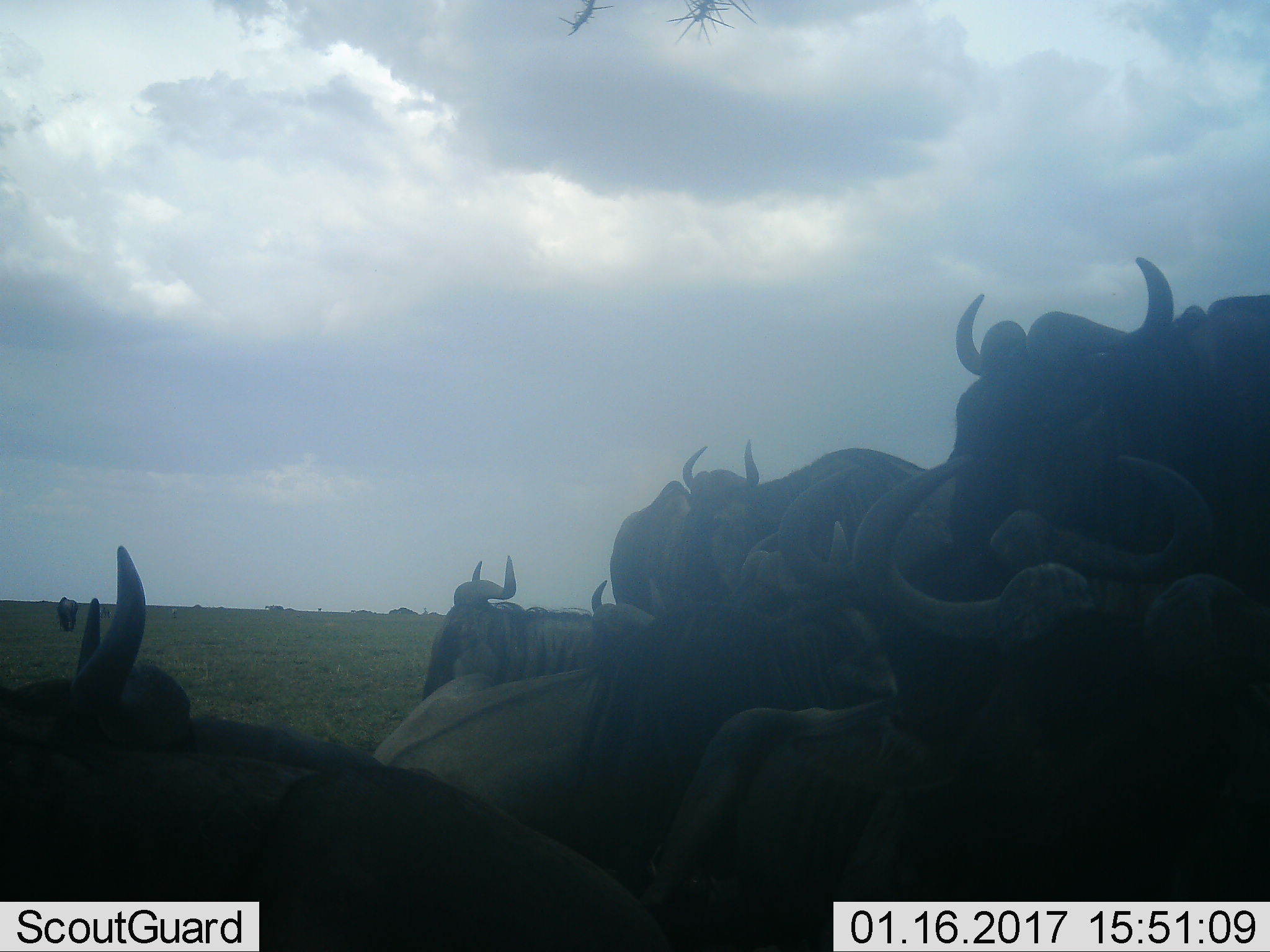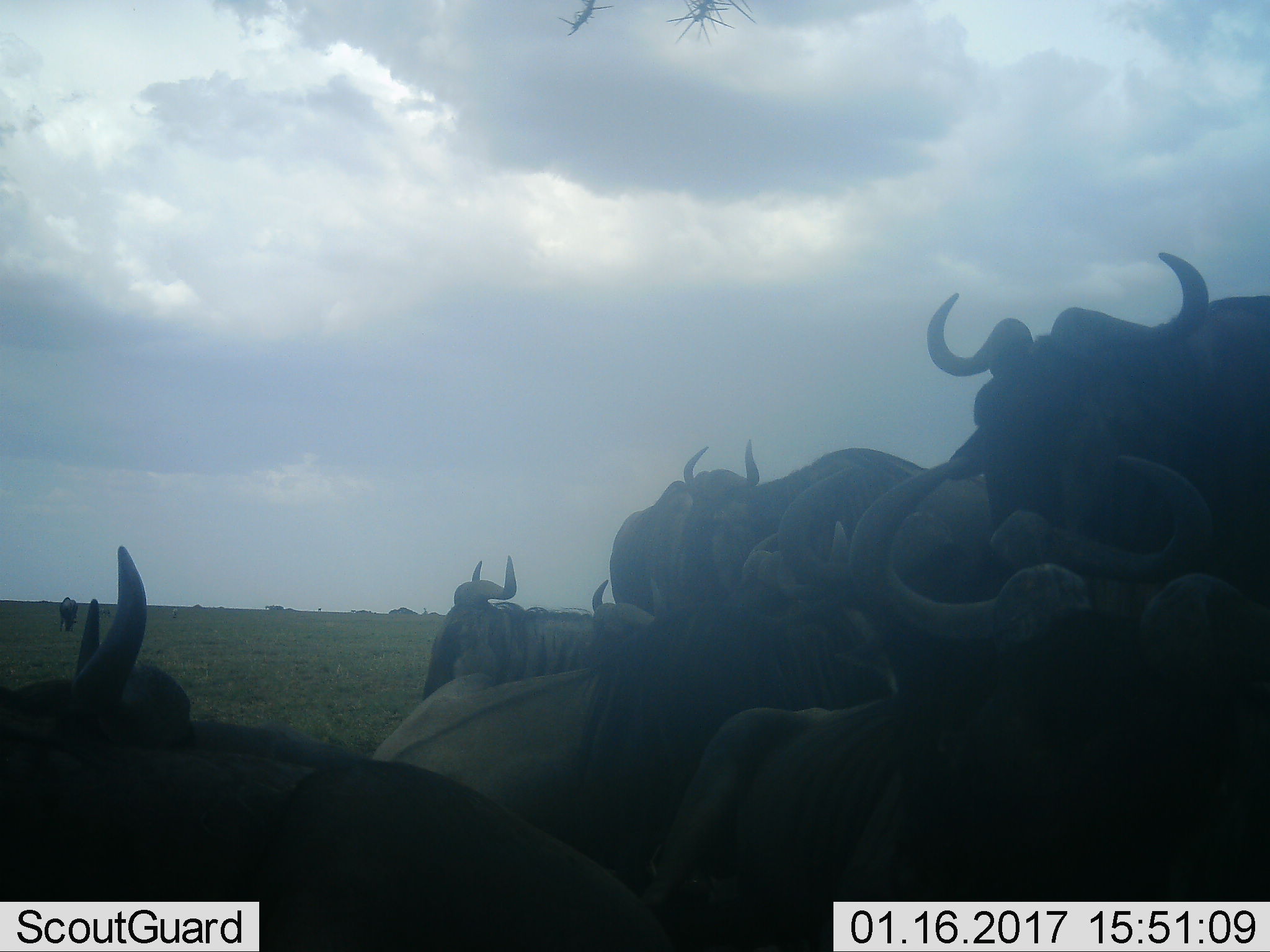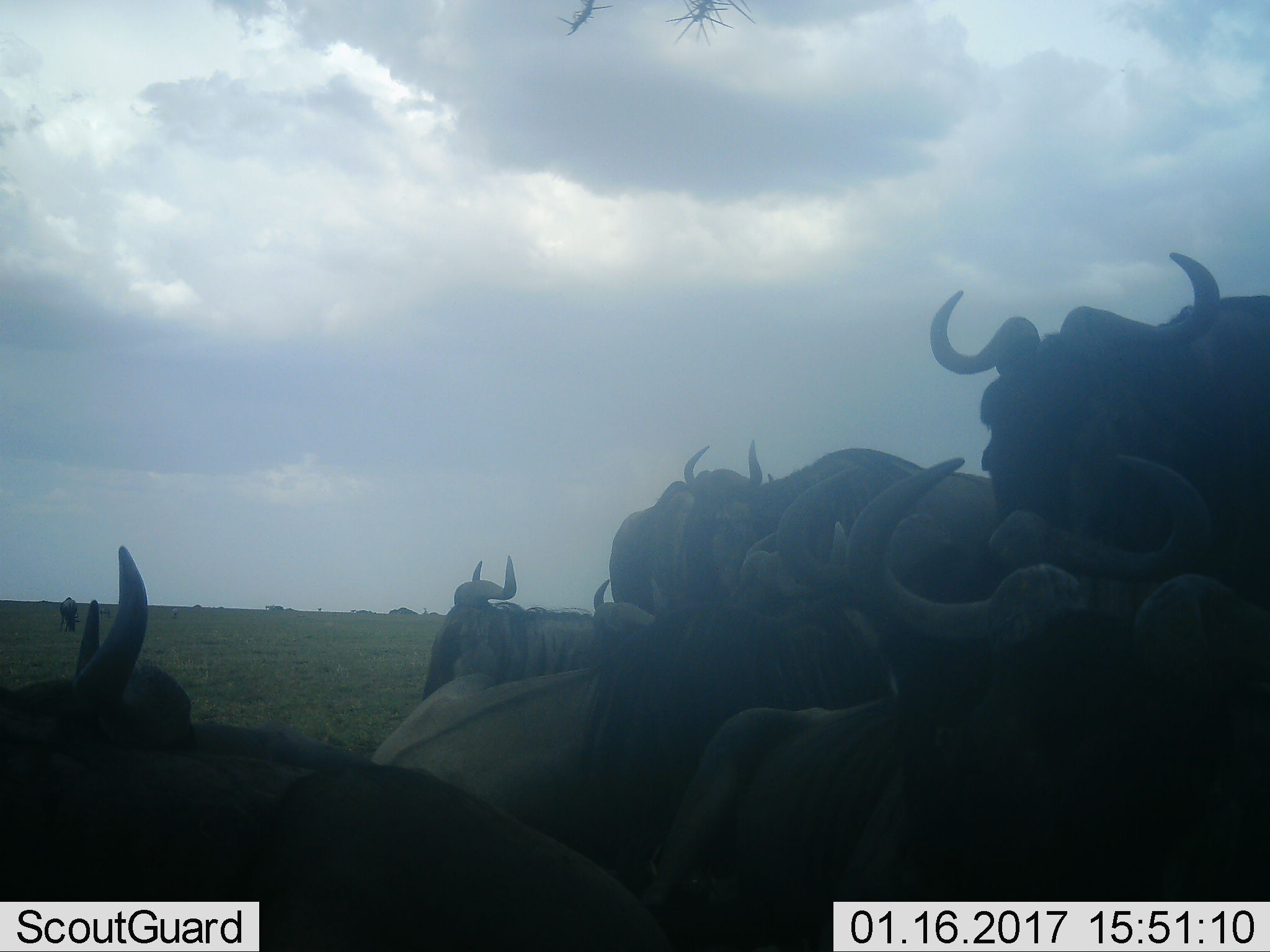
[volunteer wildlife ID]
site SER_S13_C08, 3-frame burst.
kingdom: Animalia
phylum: Chordata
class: Mammalia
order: Artiodactyla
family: Bovidae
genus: Connochaetes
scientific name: Connochaetes taurinus taurinus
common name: blue wildebeest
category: wildebeestblue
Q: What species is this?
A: Wildebeestblue (blue wildebeest) (Connochaetes taurinus taurinus).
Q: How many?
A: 10.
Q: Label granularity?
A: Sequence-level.